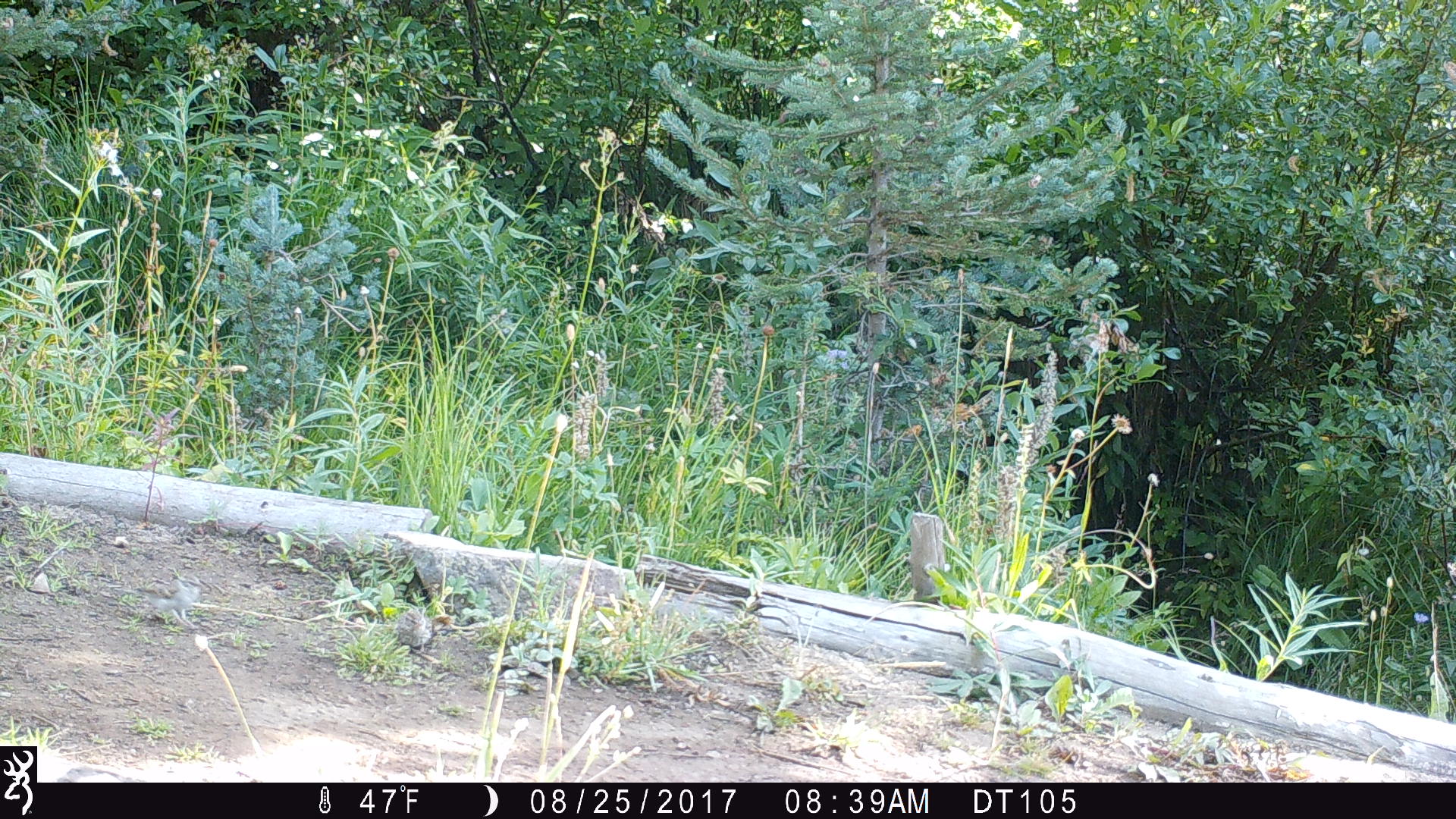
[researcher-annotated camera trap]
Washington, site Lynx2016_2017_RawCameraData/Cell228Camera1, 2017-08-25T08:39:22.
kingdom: Animalia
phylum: Chordata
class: Aves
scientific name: Aves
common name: birds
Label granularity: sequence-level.